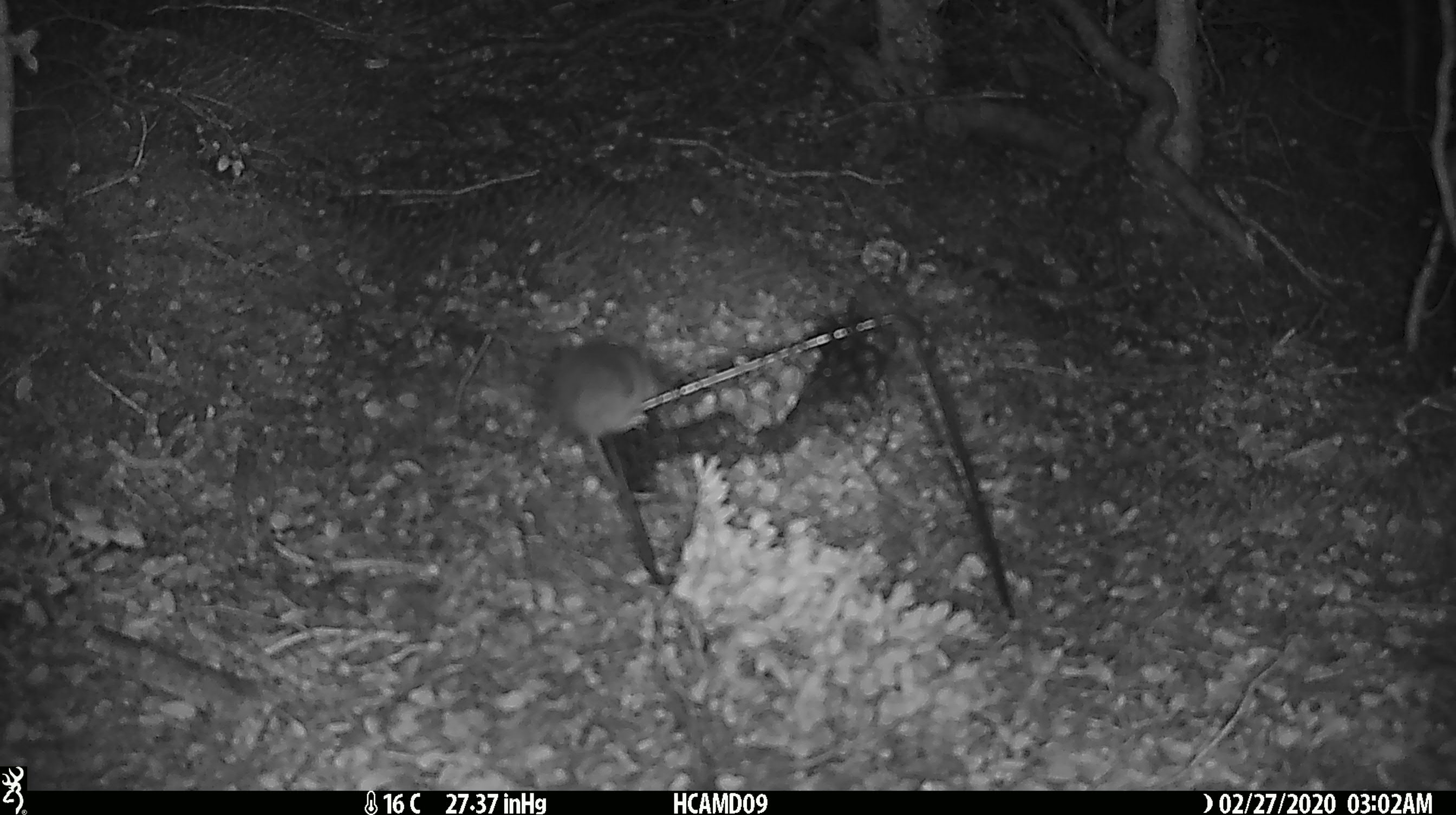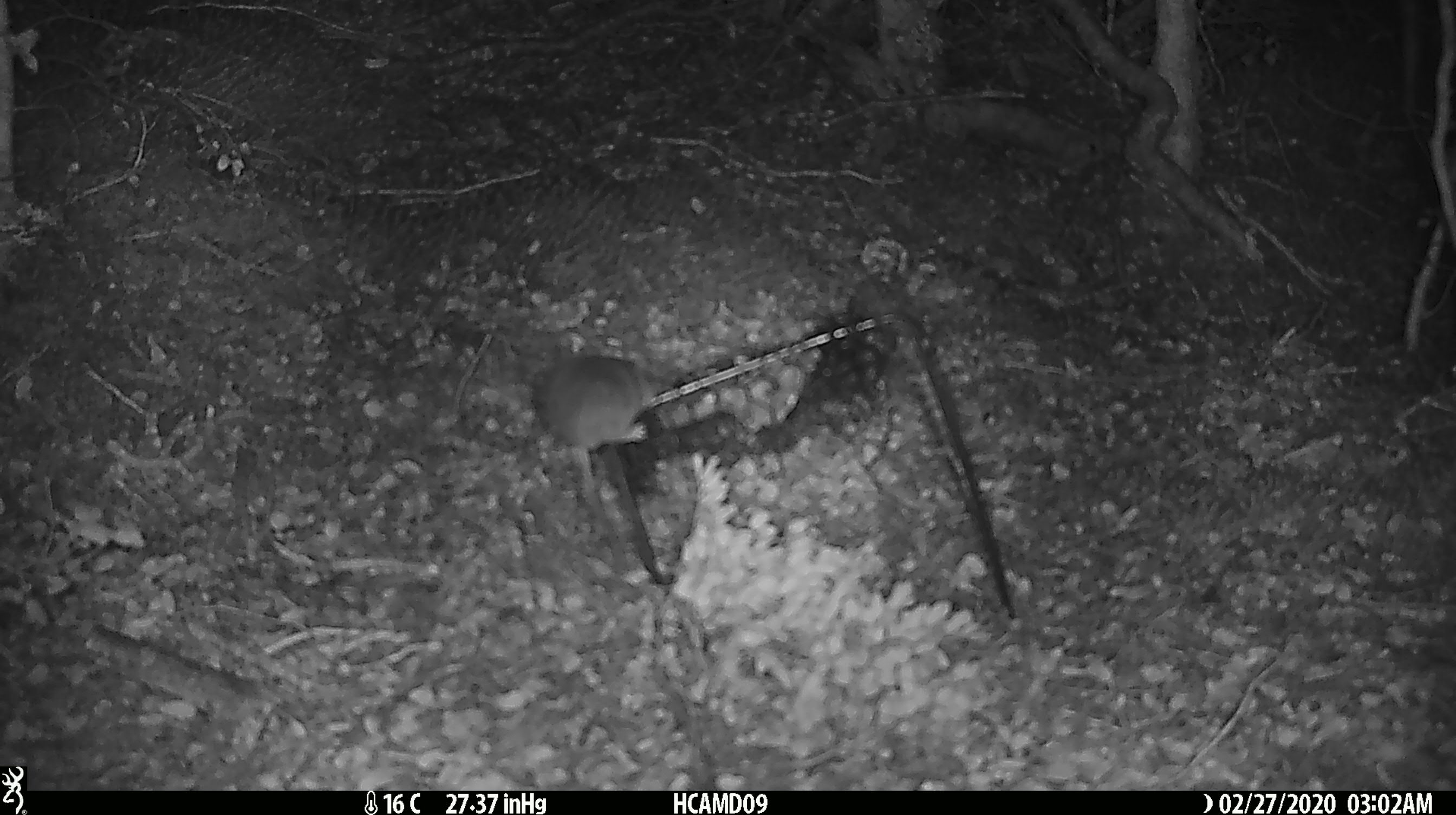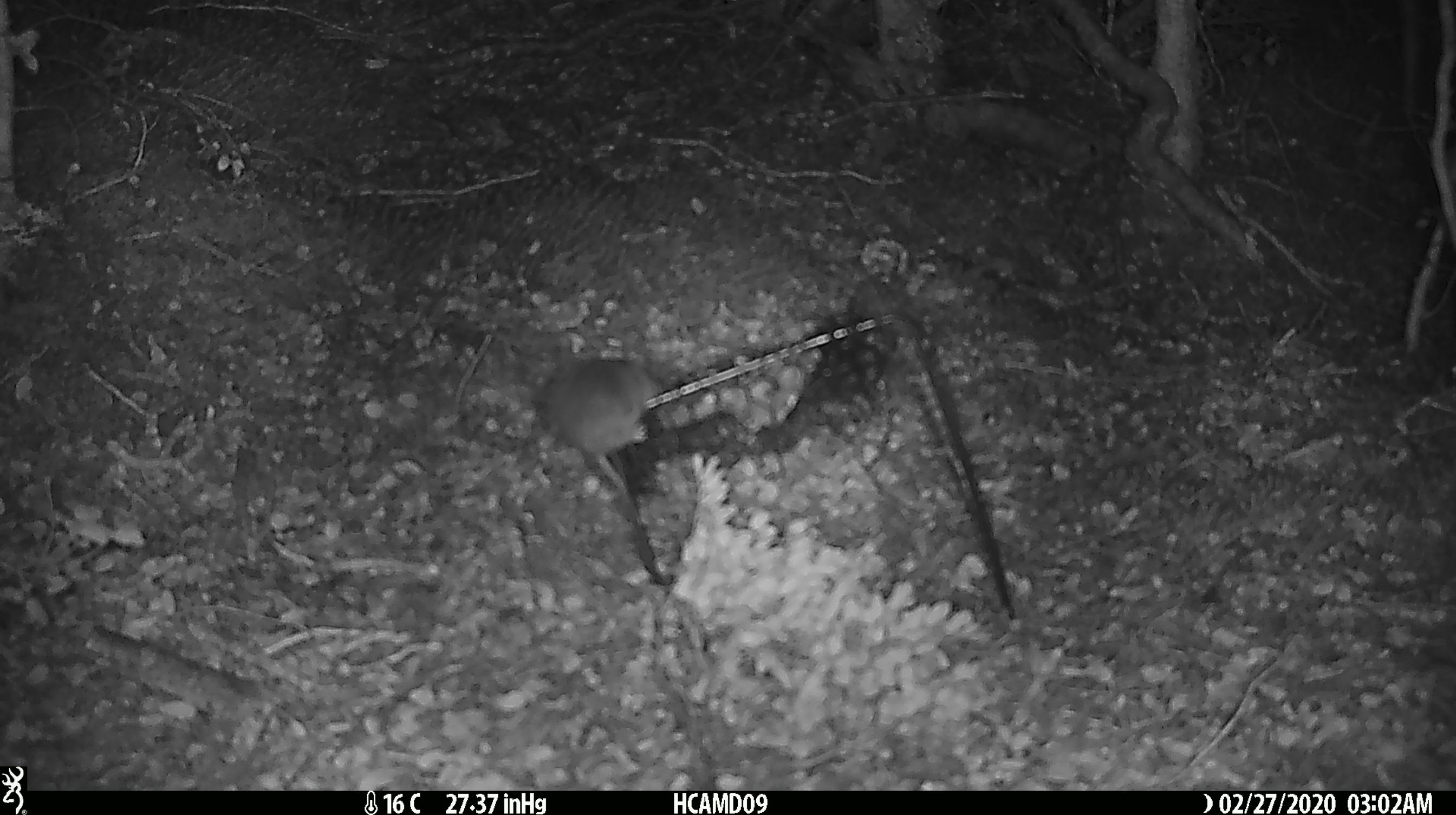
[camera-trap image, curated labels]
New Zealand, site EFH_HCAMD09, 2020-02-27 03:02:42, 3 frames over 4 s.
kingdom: Animalia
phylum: Chordata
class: Mammalia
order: Rodentia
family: Muridae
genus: Mus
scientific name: Mus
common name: mouse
Mouse (Mus).